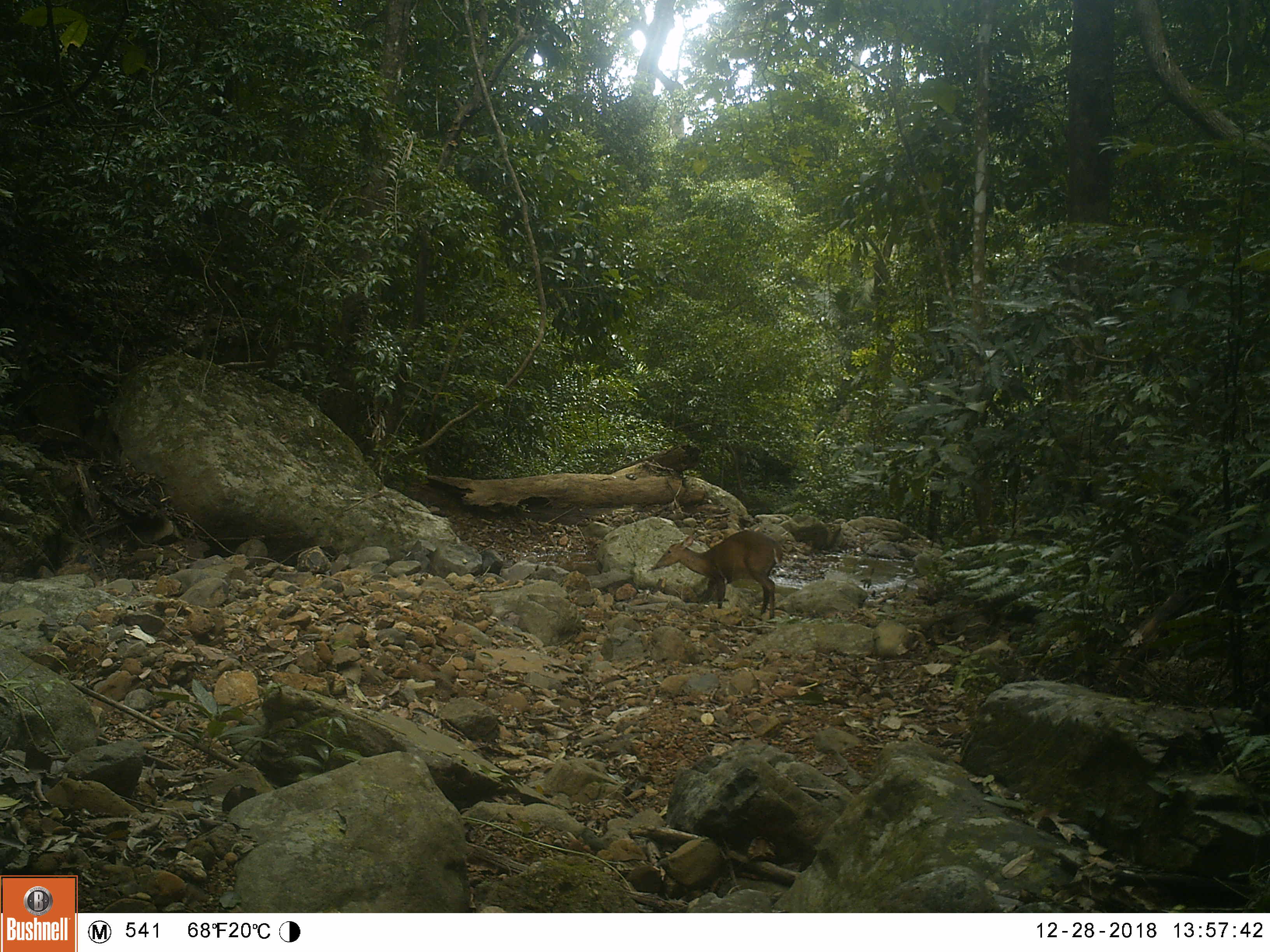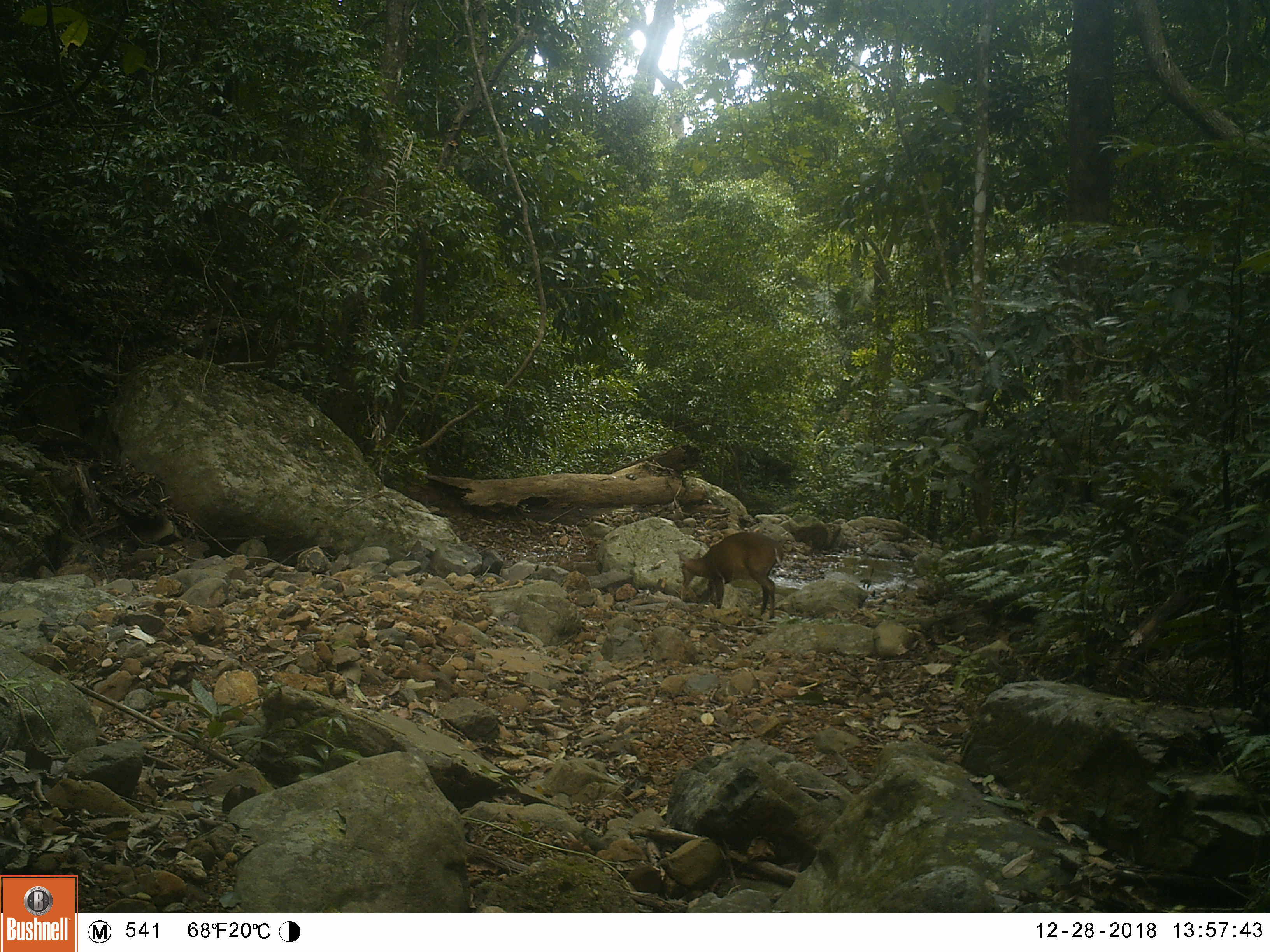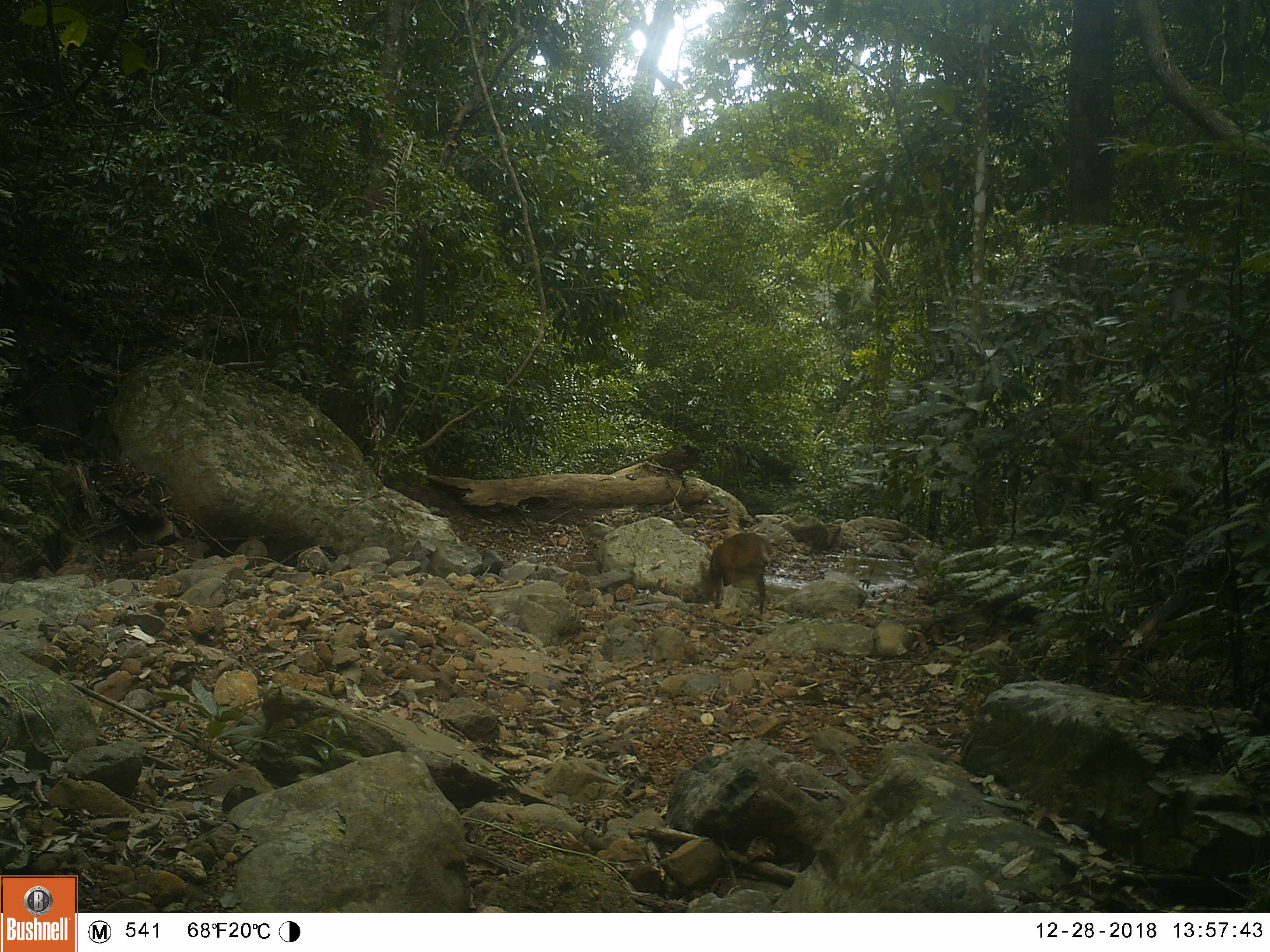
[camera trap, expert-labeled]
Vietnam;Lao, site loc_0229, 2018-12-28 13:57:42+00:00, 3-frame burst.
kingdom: Animalia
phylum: Chordata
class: Mammalia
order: Artiodactyla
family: Cervidae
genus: Muntiacus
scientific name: Muntiacus vuquangensis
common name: large-antlered muntjac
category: large antlered muntjac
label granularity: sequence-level